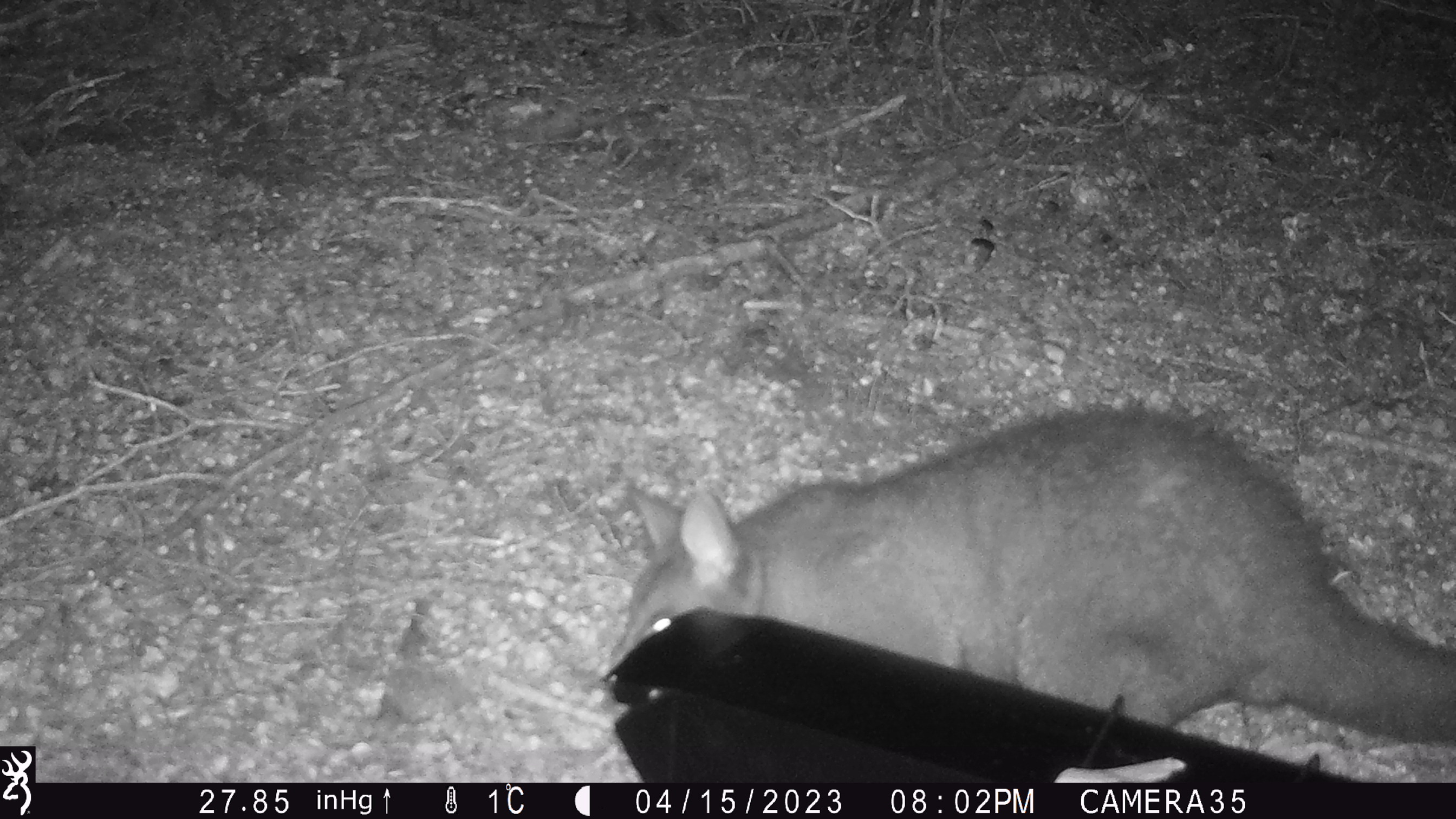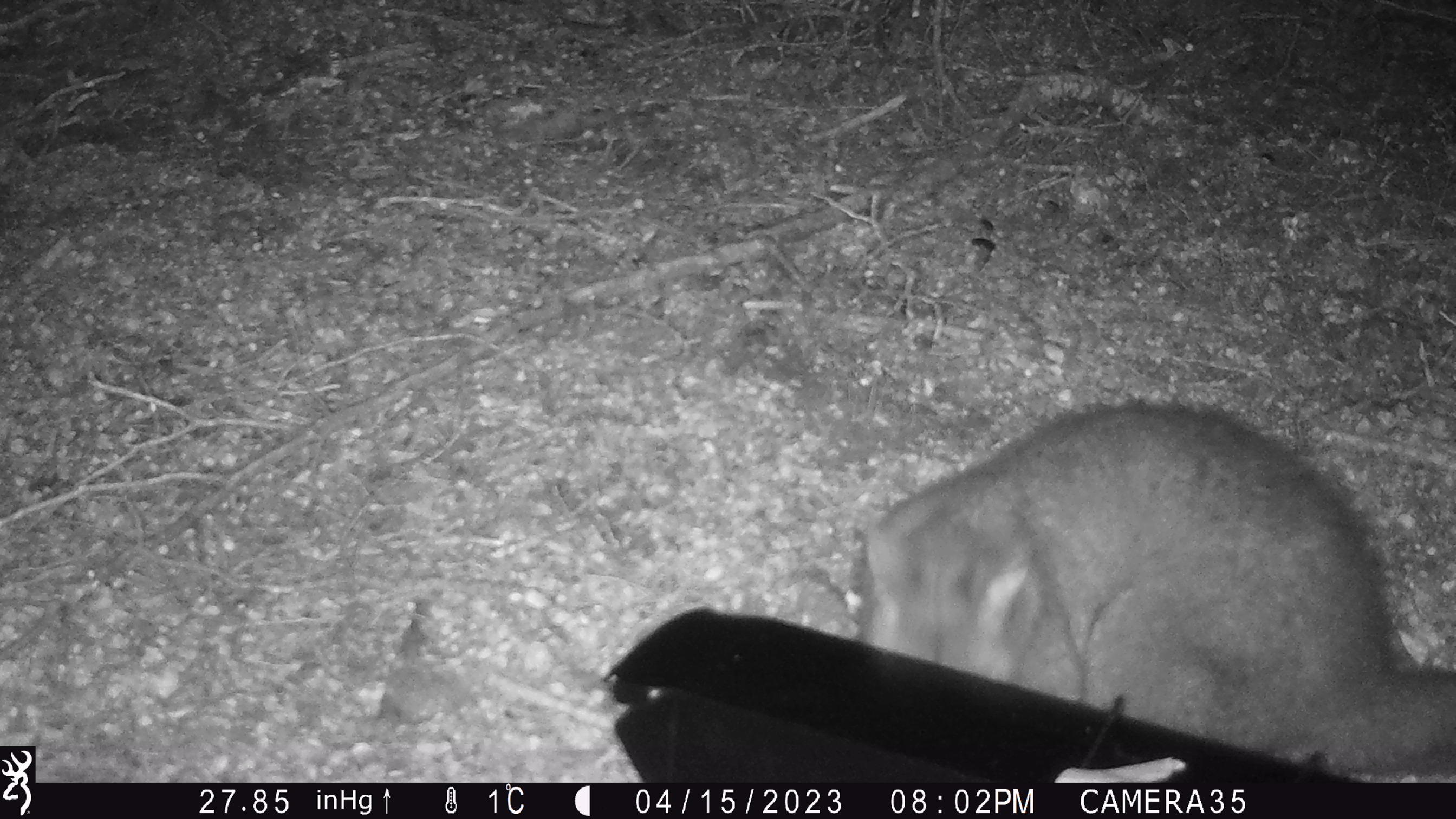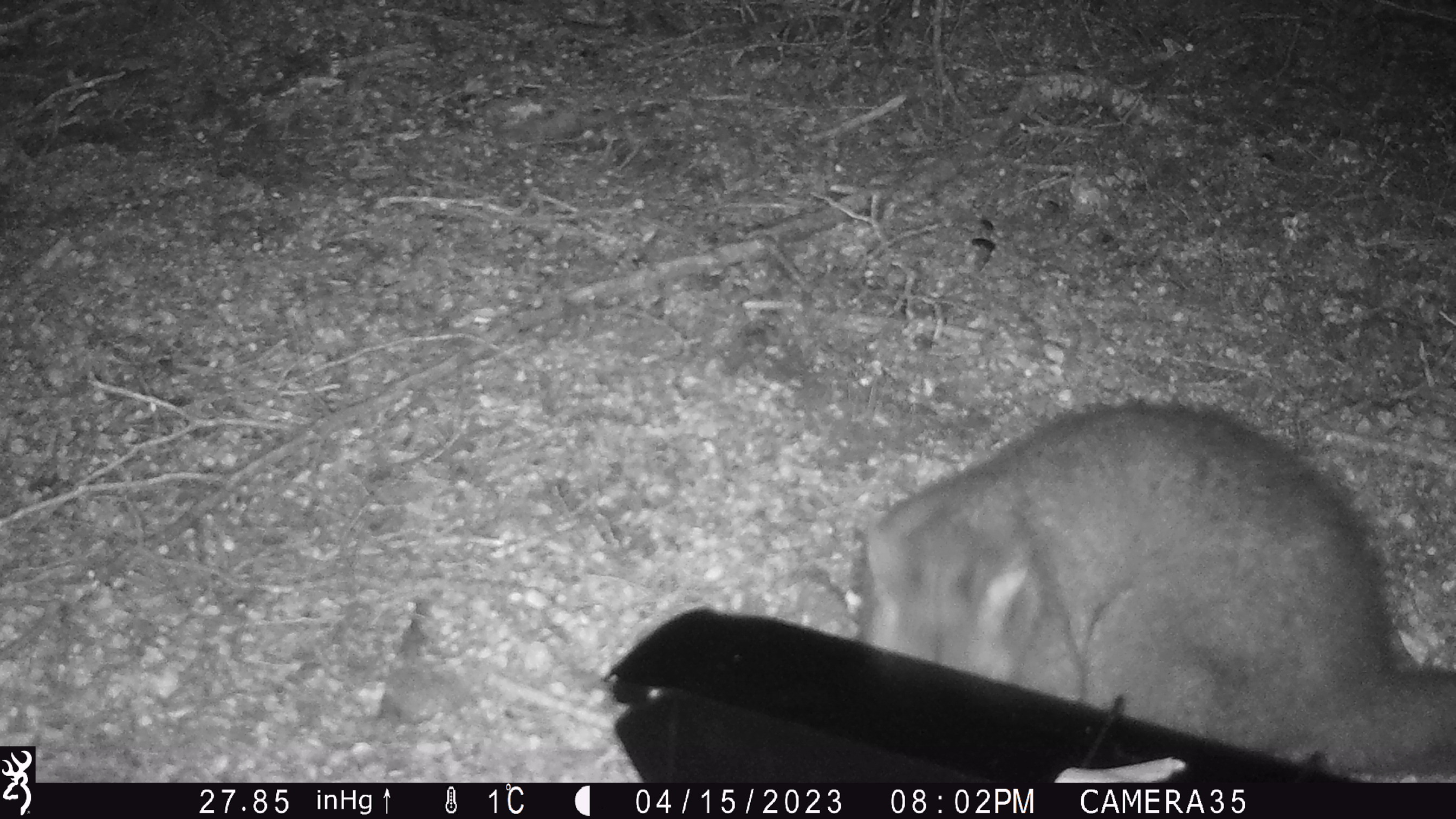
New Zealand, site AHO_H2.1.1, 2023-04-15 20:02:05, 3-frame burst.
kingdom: Animalia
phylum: Chordata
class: Mammalia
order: Carnivora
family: Mustelidae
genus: Mustela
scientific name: Mustela erminea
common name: stoat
Stoat (Mustela erminea).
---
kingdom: Animalia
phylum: Chordata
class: Mammalia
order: Diprotodontia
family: Phalangeridae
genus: Trichosurus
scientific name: Trichosurus vulpecula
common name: common brushtail possum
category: possum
Possum (common brushtail possum) (Trichosurus vulpecula).